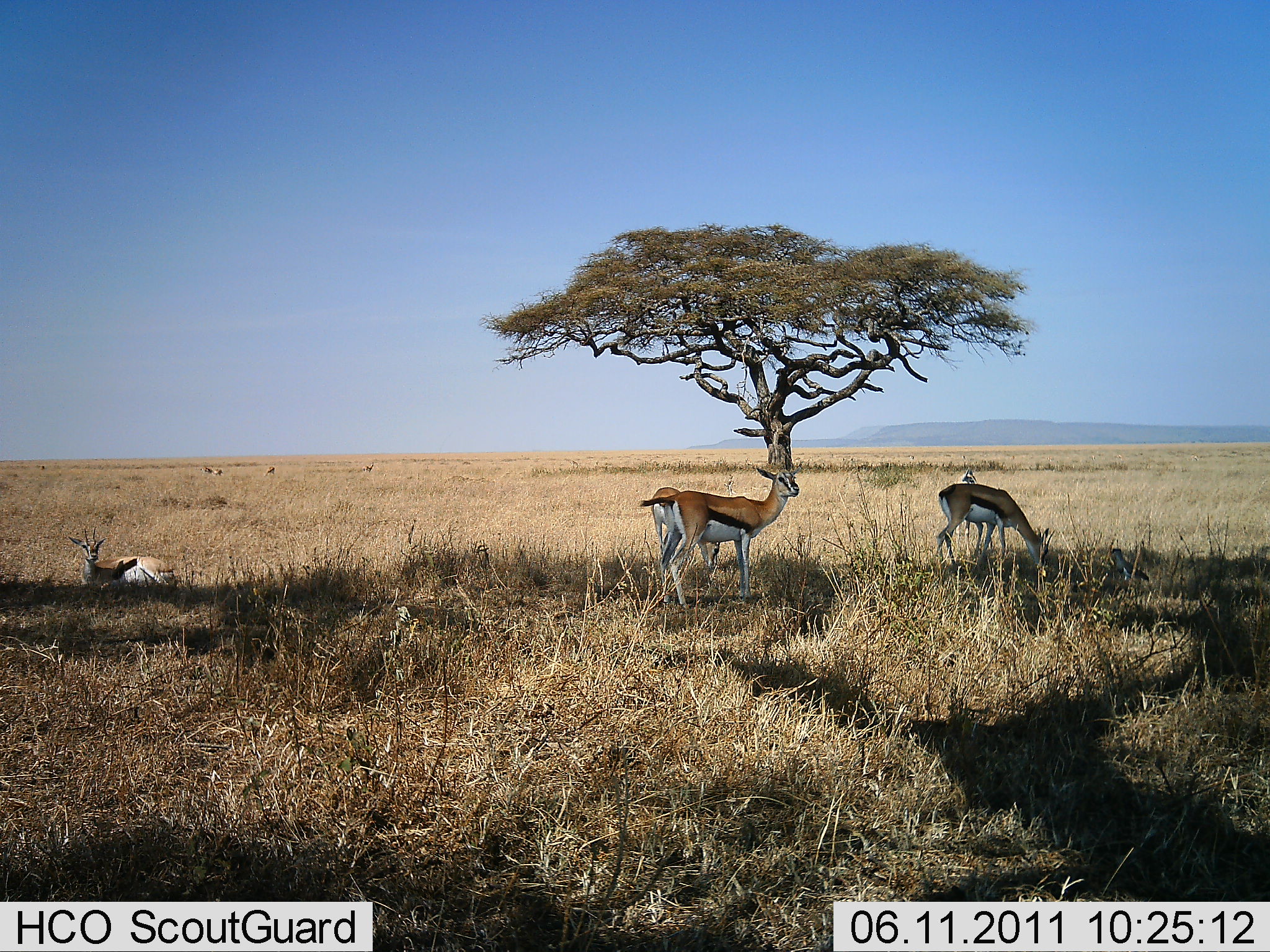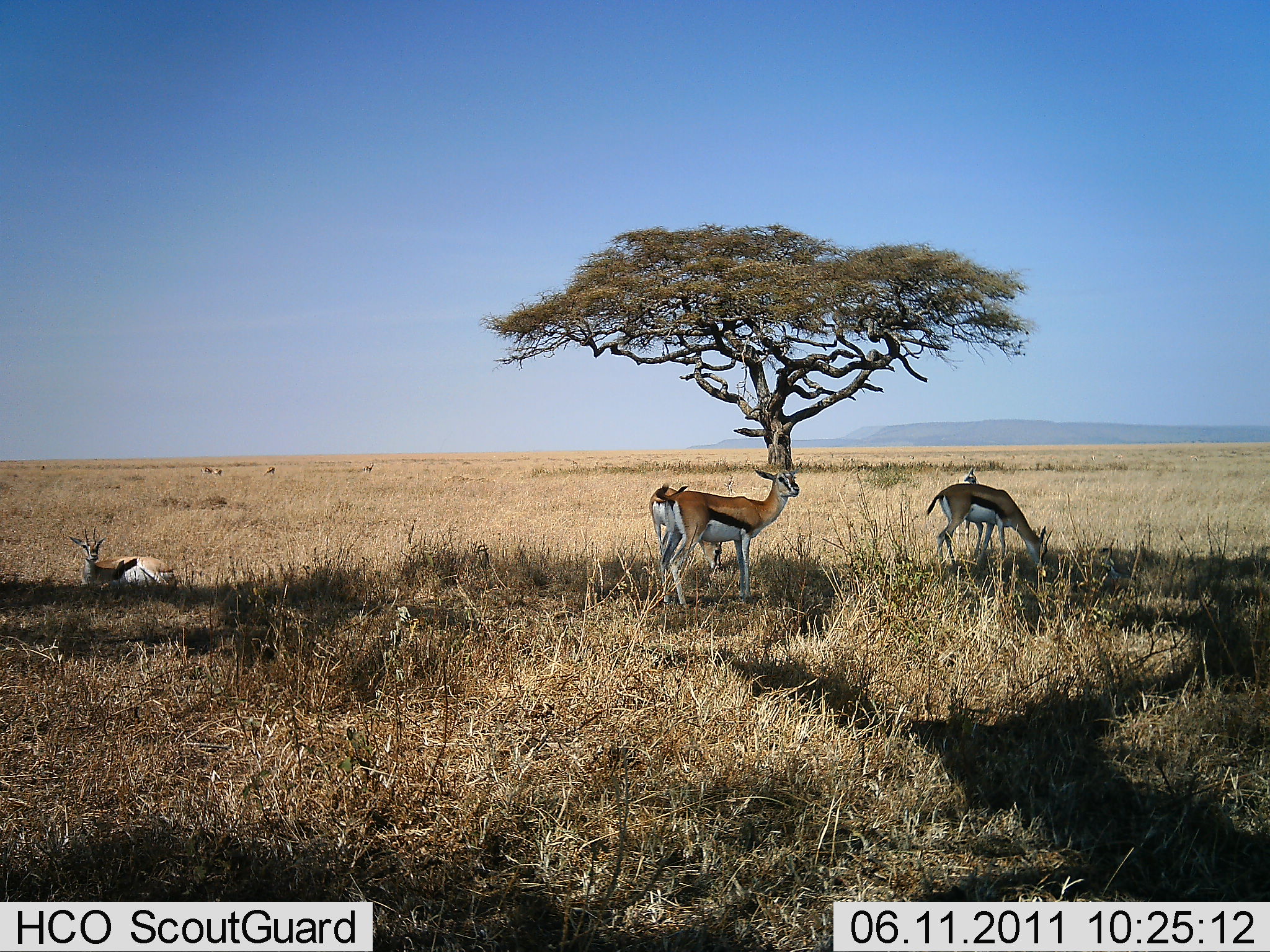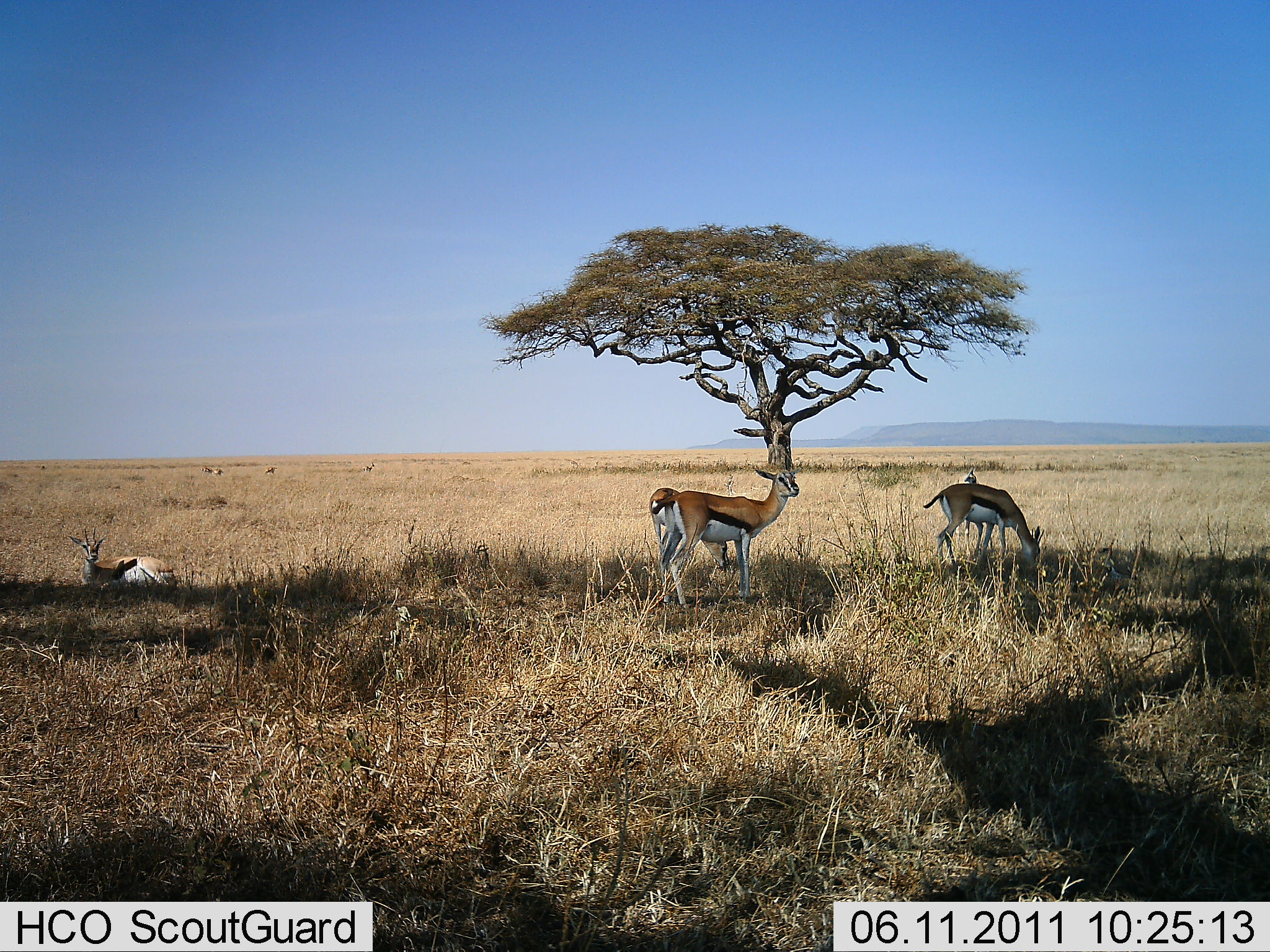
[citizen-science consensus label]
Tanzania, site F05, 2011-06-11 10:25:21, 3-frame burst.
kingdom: Animalia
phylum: Chordata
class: Mammalia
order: Artiodactyla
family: Bovidae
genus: Eudorcas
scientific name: Eudorcas thomsonii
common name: thomson's gazelle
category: gazellethomsons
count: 4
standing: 85%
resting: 92%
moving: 8%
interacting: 8%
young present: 8%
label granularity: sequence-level